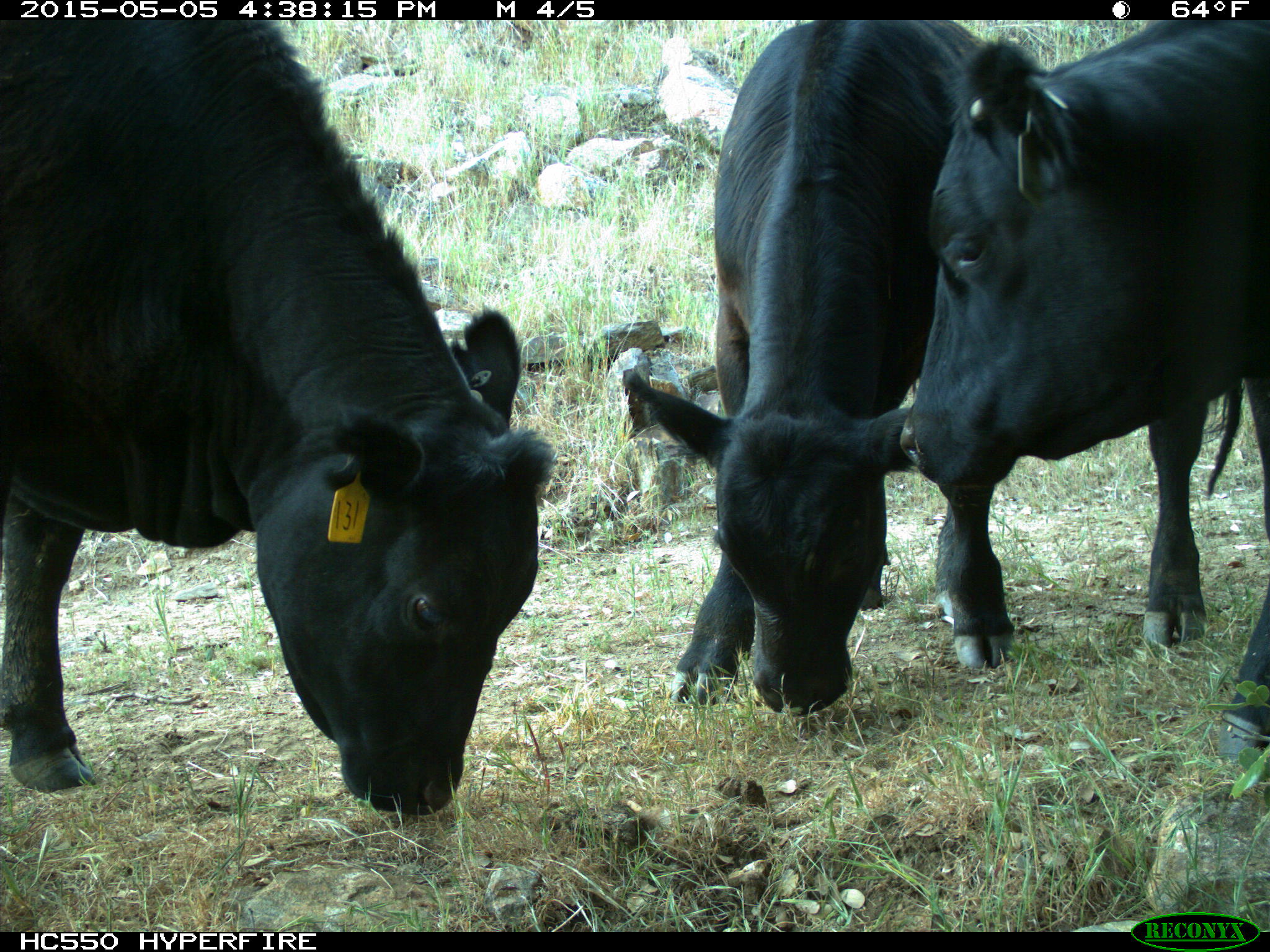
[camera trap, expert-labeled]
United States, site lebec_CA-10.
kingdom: Animalia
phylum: Chordata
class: Mammalia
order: Artiodactyla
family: Bovidae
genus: Bos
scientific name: Bos taurus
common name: domestic cow